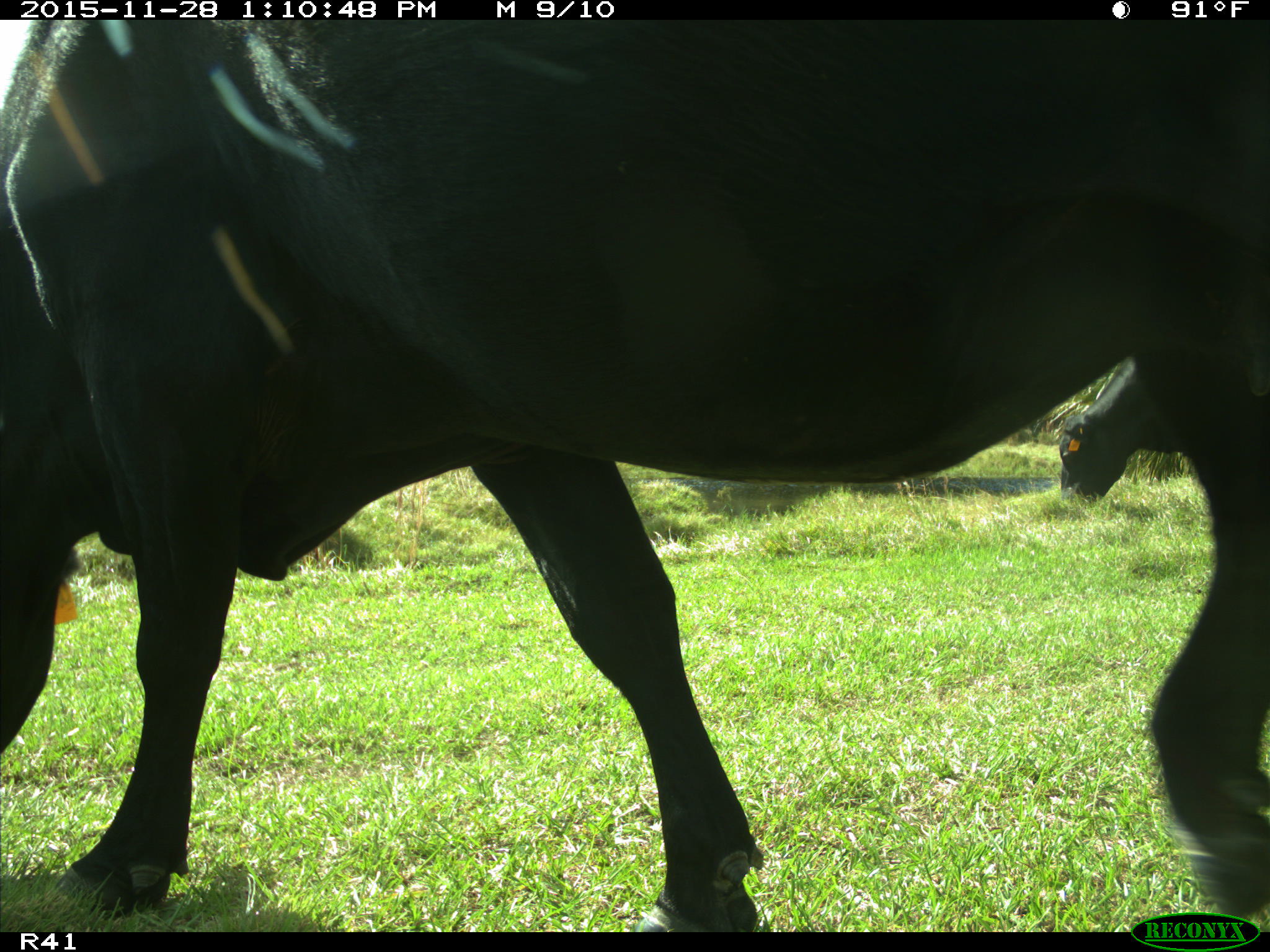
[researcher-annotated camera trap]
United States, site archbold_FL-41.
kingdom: Animalia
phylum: Chordata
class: Mammalia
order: Artiodactyla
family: Bovidae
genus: Bos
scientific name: Bos taurus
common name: domestic cow